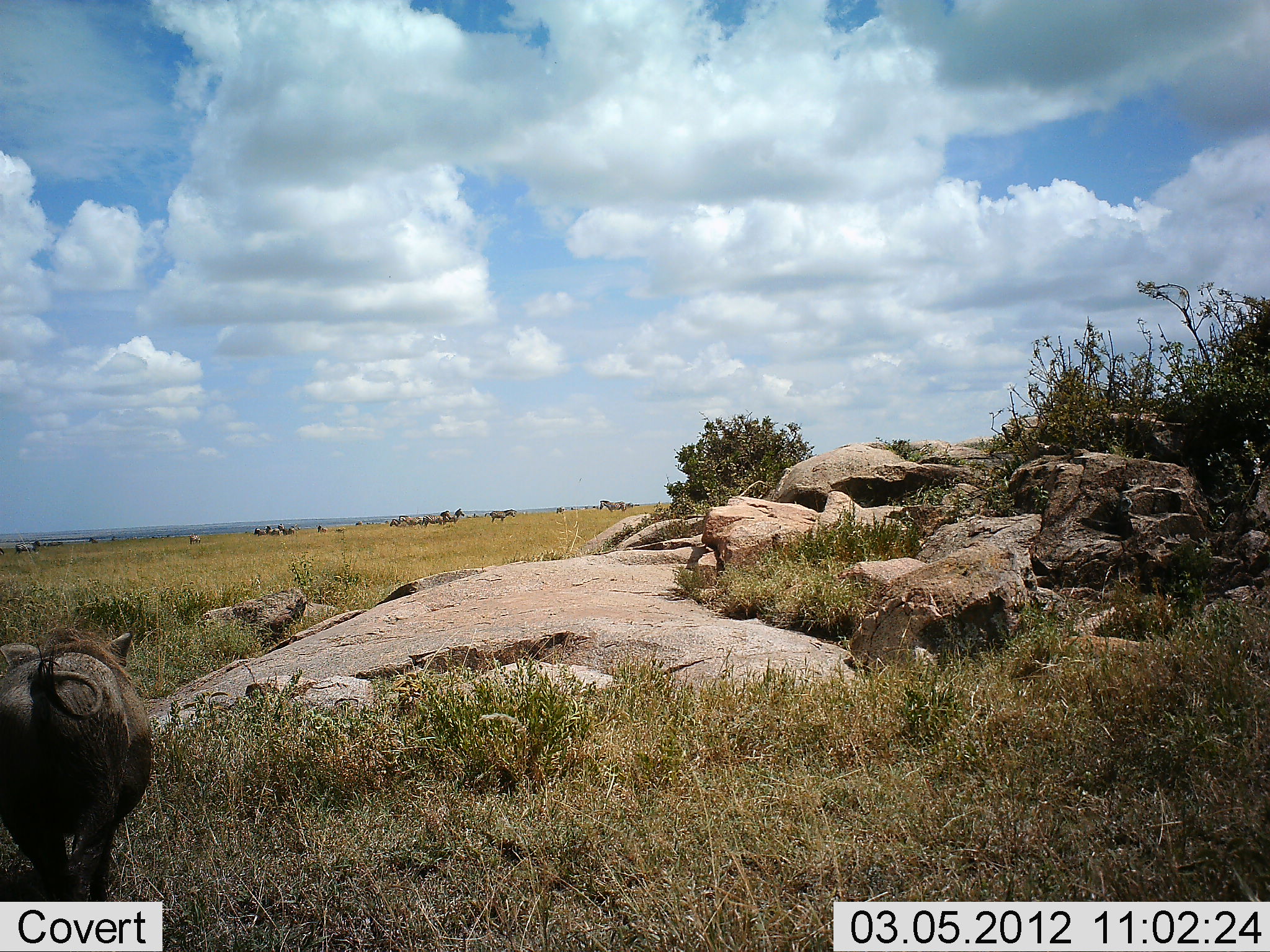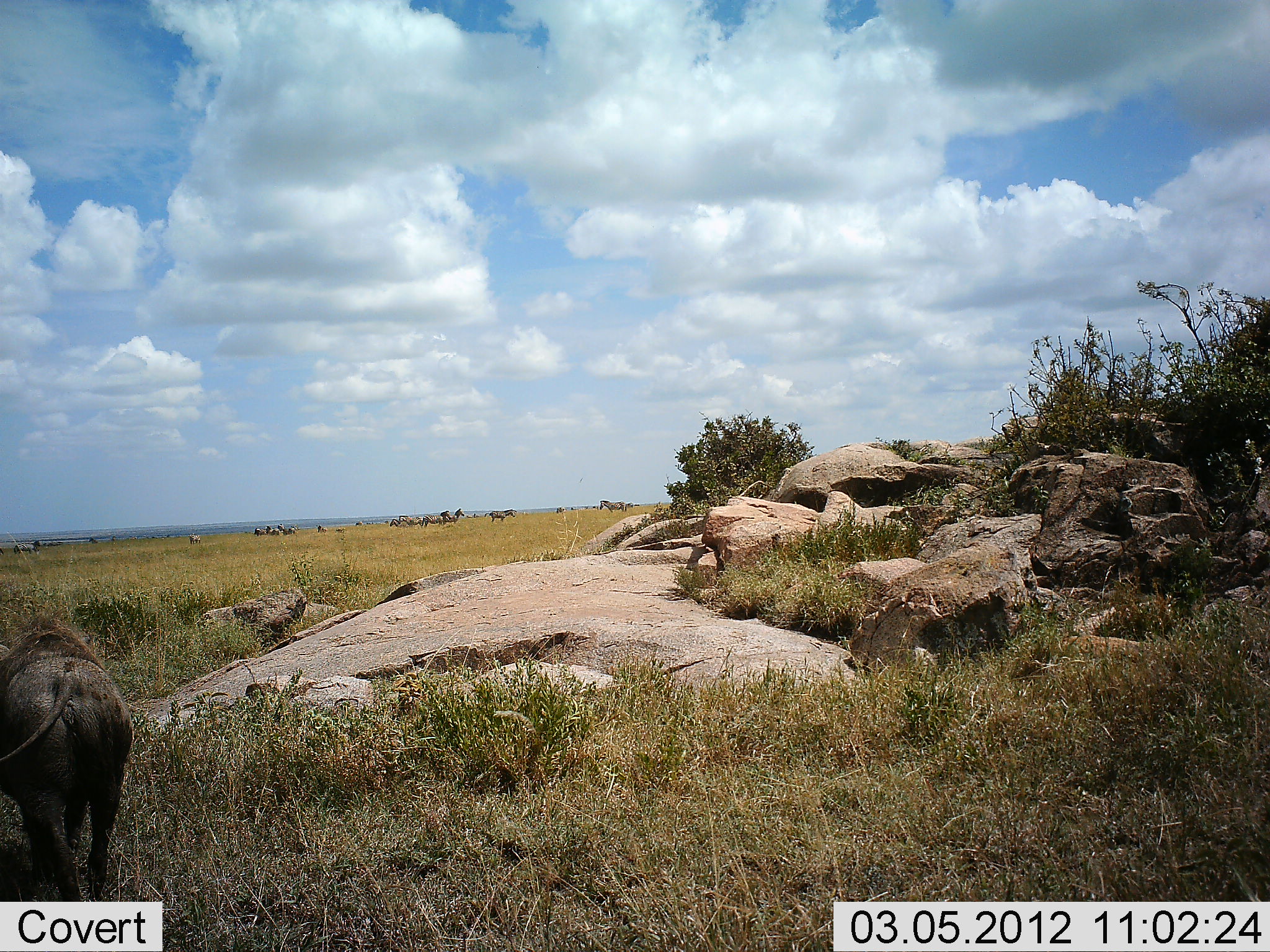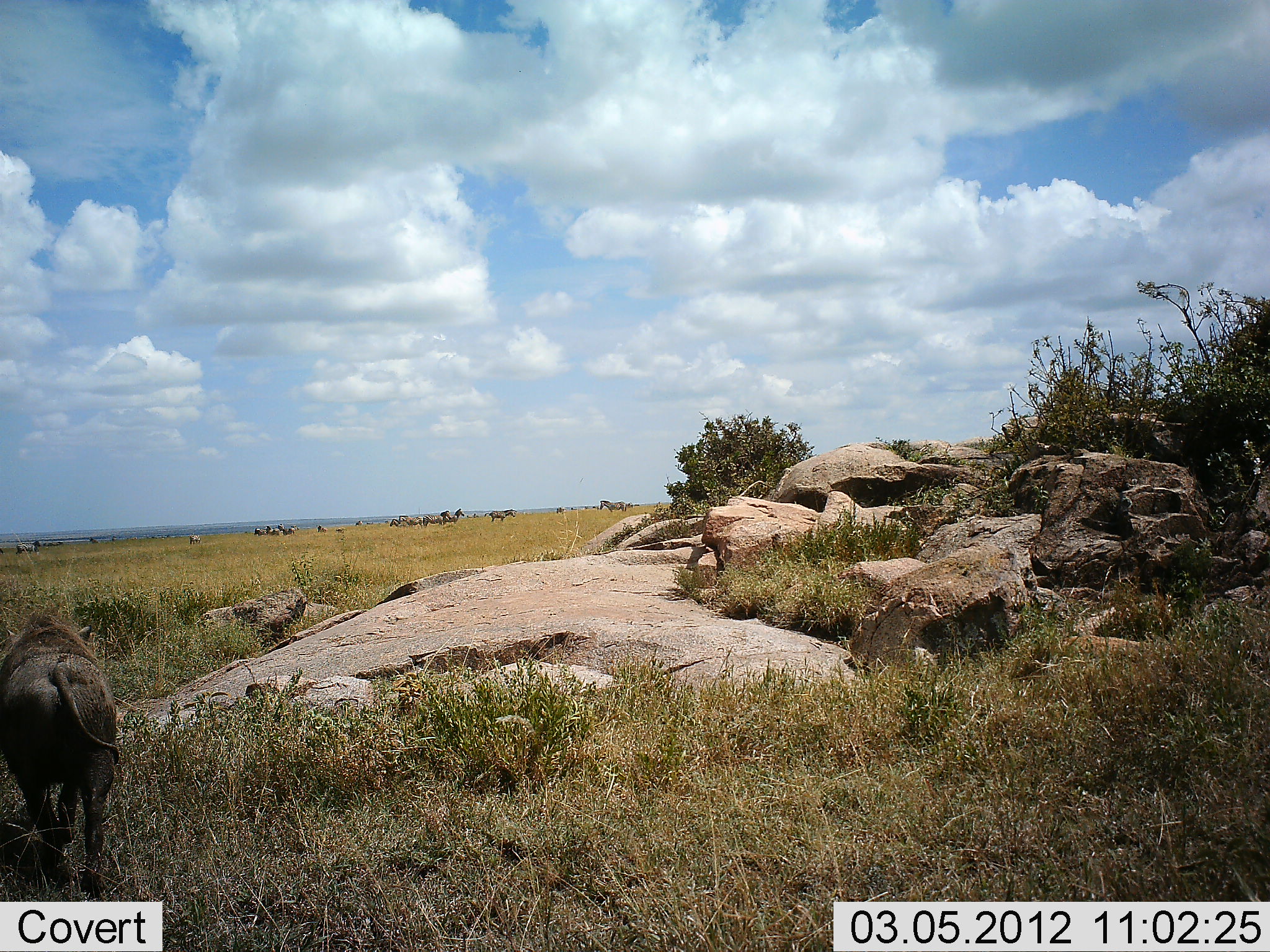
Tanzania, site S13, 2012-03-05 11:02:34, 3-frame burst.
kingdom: Animalia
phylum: Chordata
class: Mammalia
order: Artiodactyla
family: Suidae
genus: Phacochoerus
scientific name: Phacochoerus africanus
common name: warthog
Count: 1.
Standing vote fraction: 0%.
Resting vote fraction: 0%.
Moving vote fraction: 100%.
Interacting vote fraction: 0%.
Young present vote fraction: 0%.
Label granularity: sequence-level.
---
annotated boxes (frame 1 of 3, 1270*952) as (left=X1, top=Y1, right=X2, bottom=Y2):
animal: (left=0, top=622, right=157, bottom=901)
group: (left=9, top=497, right=660, bottom=558)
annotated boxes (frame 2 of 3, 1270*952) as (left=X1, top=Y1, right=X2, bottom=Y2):
animal: (left=0, top=613, right=136, bottom=901)
group: (left=6, top=498, right=661, bottom=553)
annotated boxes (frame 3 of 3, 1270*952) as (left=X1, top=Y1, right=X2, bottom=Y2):
animal: (left=0, top=608, right=121, bottom=903)
group: (left=0, top=500, right=646, bottom=557)